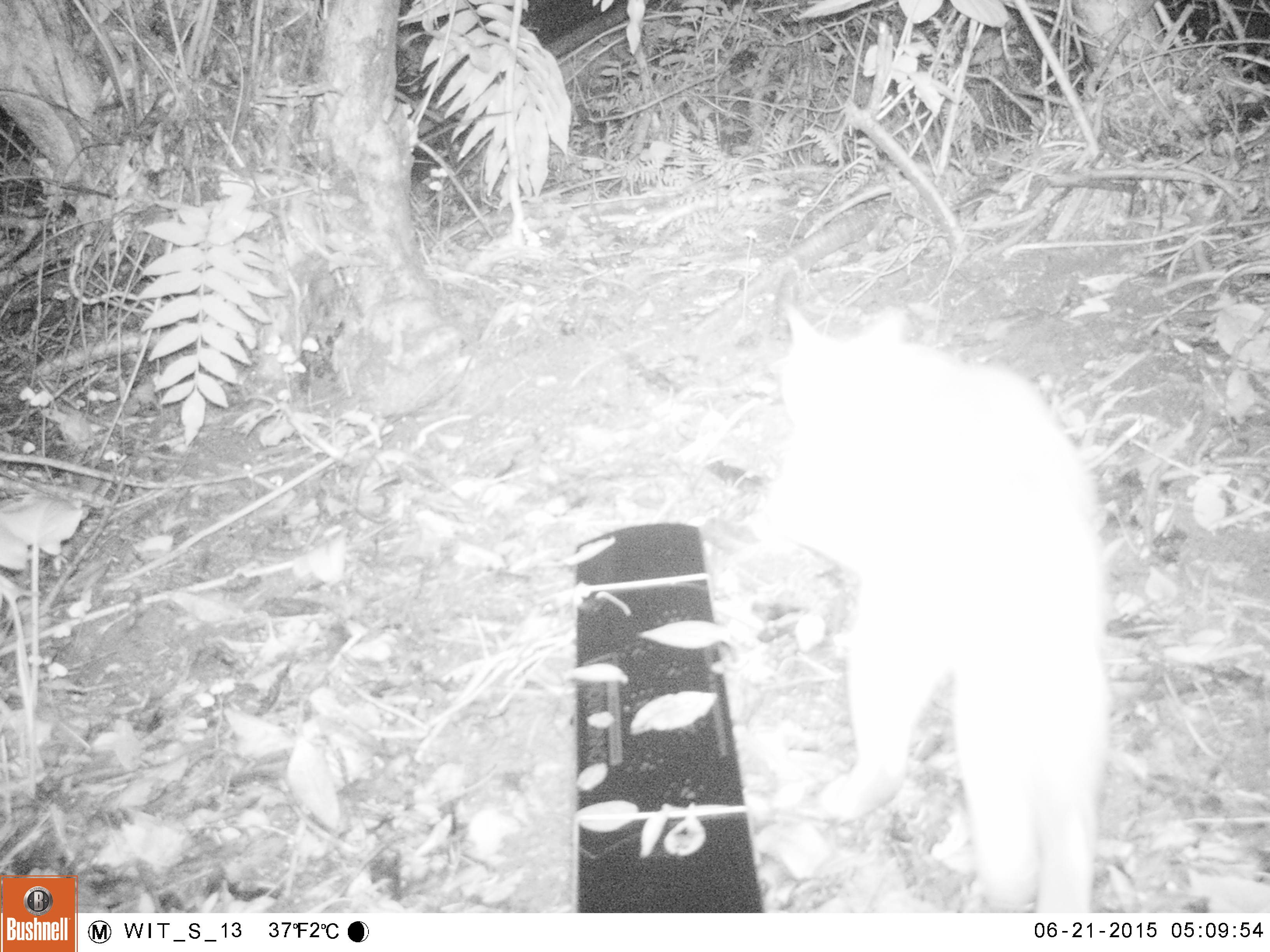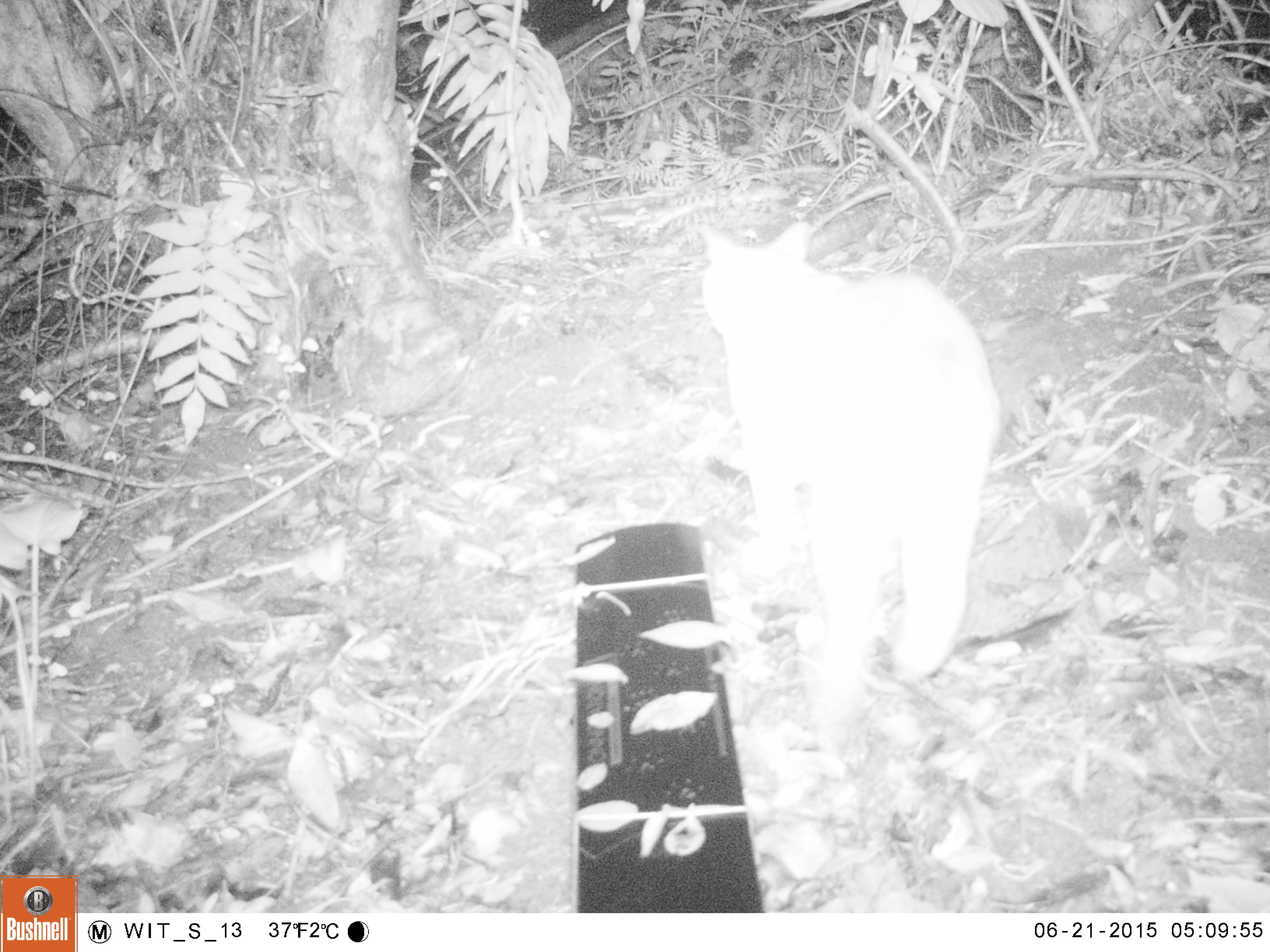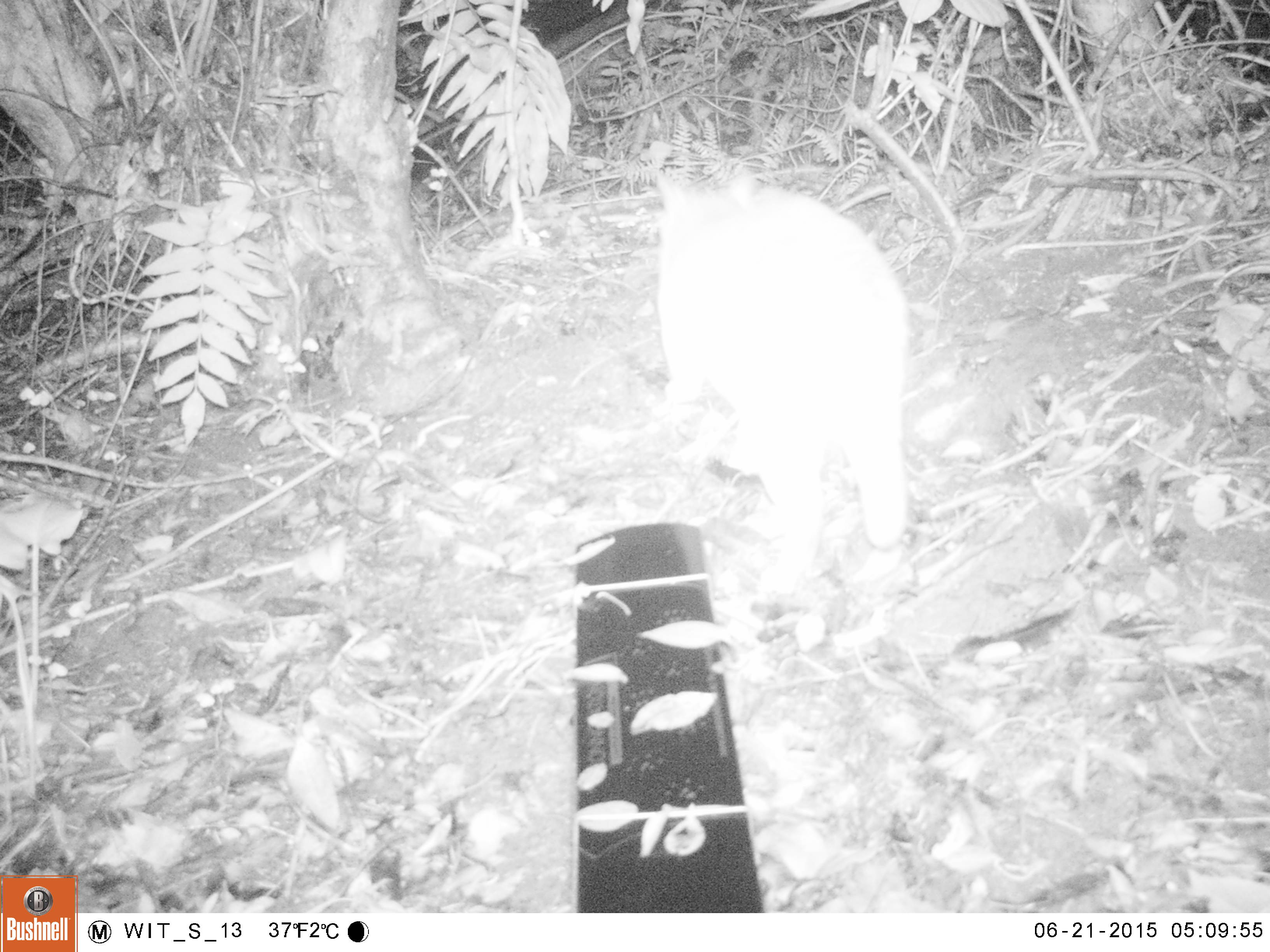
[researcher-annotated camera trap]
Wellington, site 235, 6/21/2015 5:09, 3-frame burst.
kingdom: Animalia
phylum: Chordata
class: Mammalia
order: Carnivora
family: Felidae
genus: Felis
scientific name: Felis catus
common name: cat